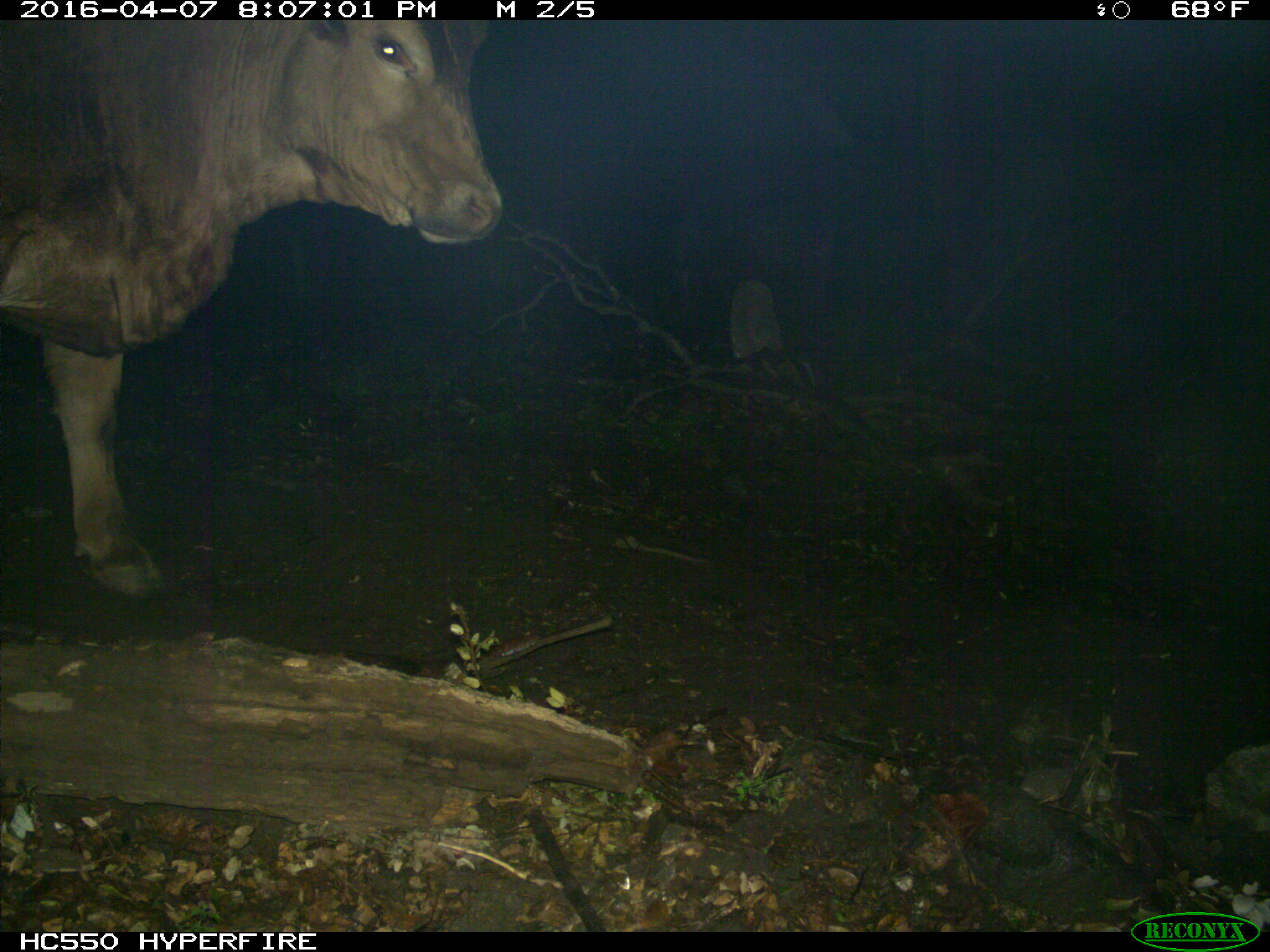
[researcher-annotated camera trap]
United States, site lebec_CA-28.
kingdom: Animalia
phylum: Chordata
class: Mammalia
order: Artiodactyla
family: Bovidae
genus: Bos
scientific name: Bos taurus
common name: domestic cow